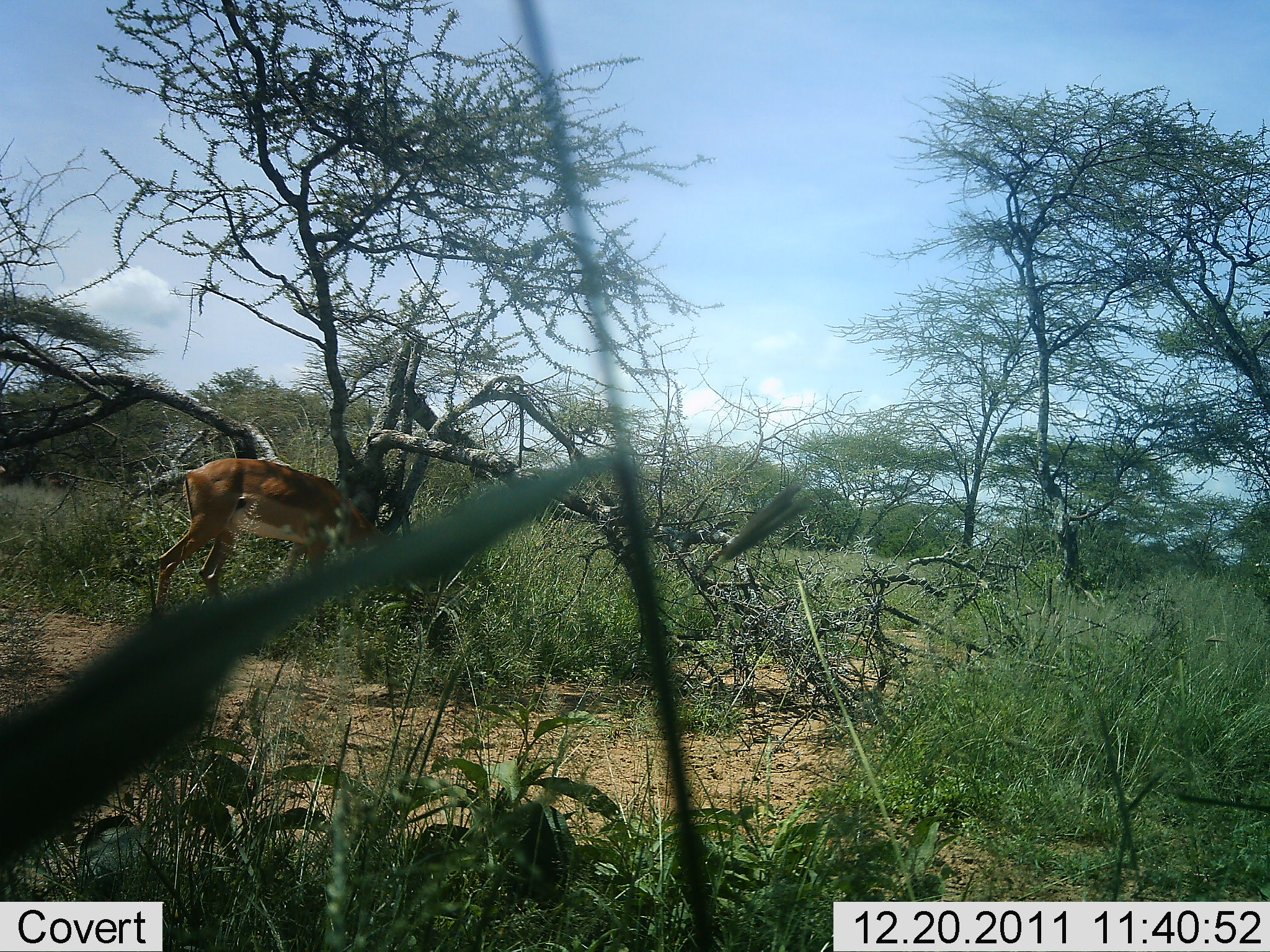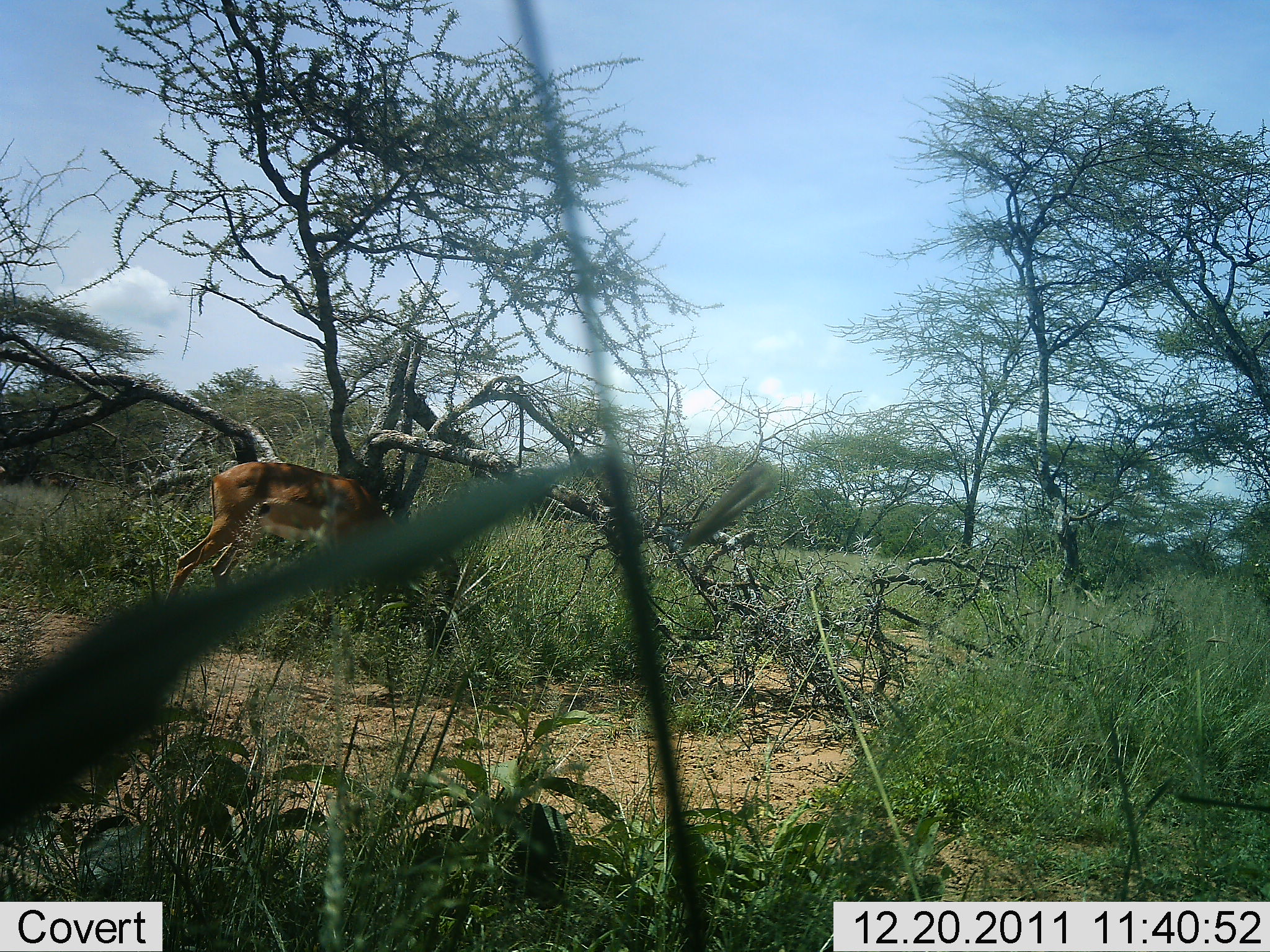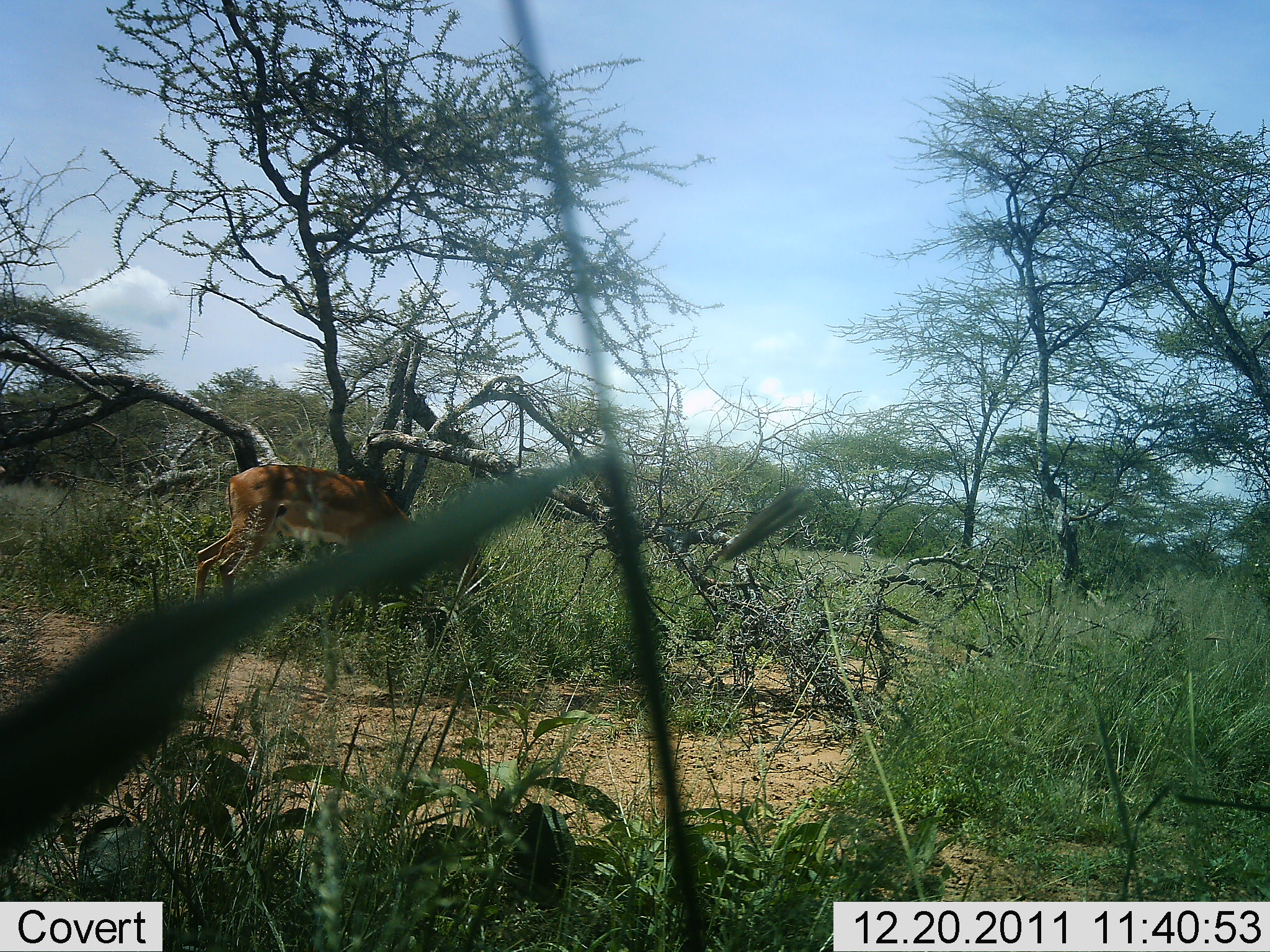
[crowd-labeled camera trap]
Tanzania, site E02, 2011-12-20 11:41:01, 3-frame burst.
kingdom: Animalia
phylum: Chordata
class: Mammalia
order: Artiodactyla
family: Bovidae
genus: Aepyceros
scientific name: Aepyceros melampus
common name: impala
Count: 1.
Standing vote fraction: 8%.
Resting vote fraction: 0%.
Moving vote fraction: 25%.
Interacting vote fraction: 0%.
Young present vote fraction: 0%.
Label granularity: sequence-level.